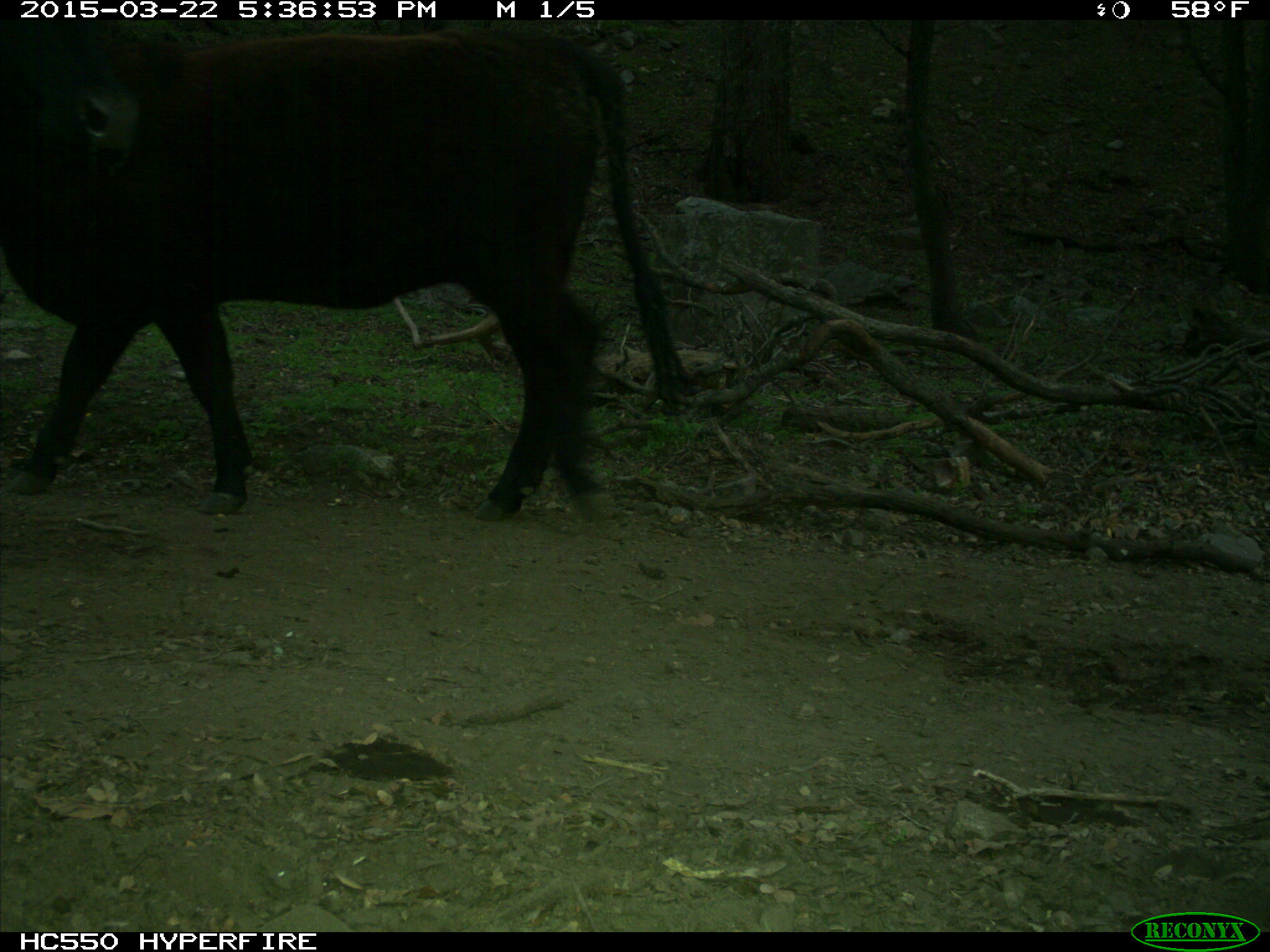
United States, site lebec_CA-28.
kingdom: Animalia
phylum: Chordata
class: Mammalia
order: Artiodactyla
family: Bovidae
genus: Bos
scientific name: Bos taurus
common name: domestic cow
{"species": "Bos taurus (domestic cow)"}